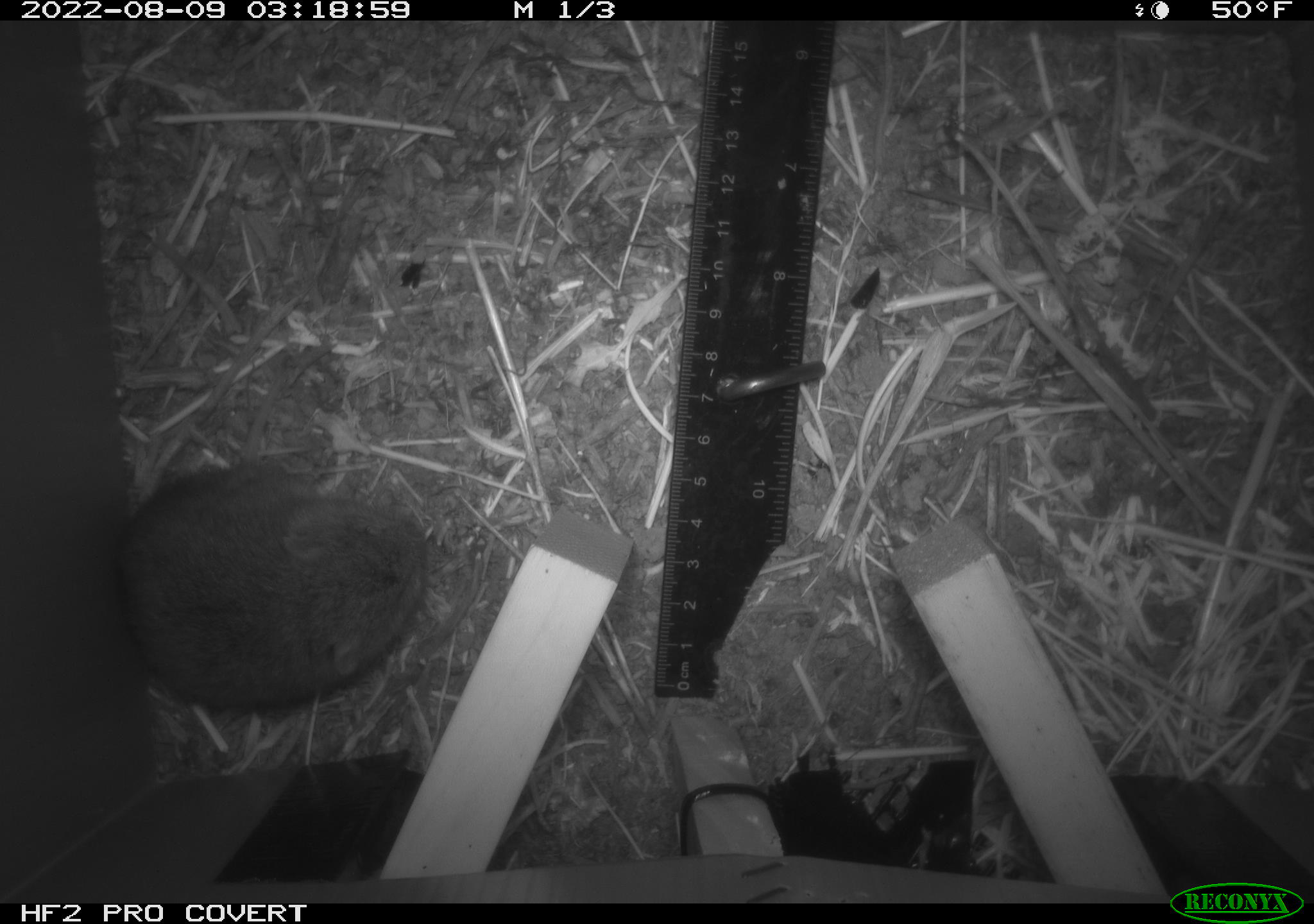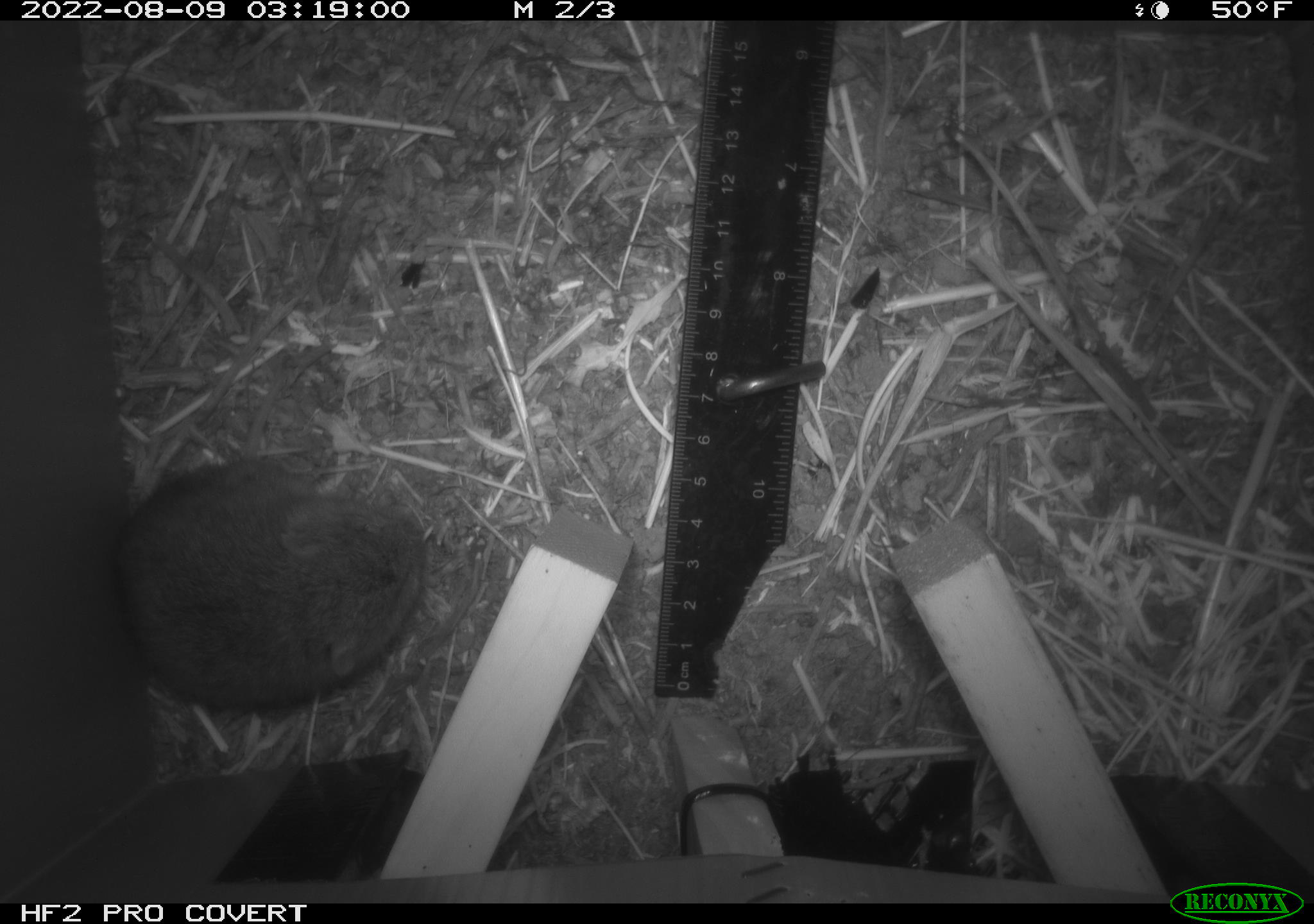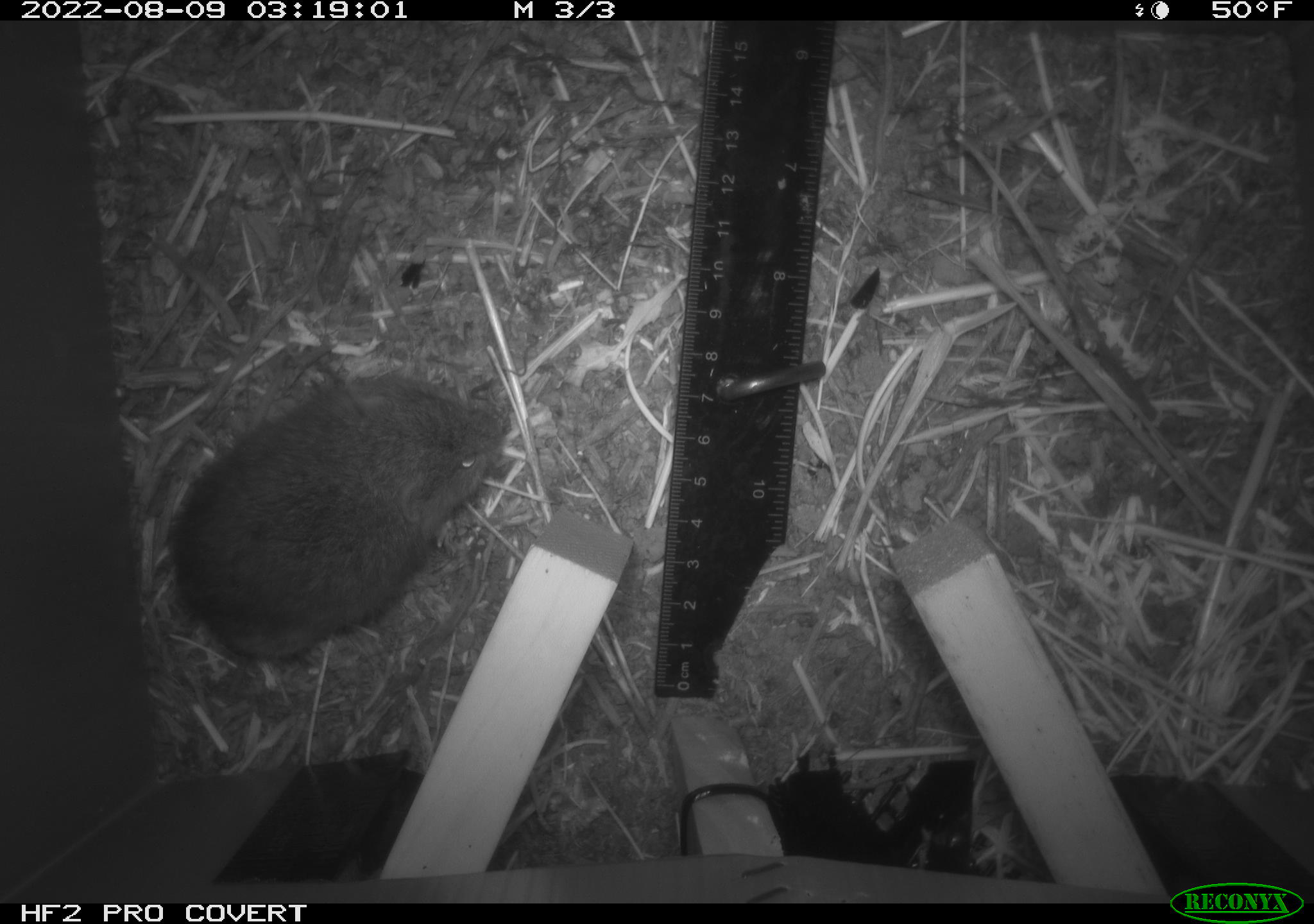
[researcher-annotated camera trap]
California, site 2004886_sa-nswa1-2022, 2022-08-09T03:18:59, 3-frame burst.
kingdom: Animalia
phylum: Chordata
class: Mammalia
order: Rodentia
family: Cricetidae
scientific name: Cricetidae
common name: hamsters, voles, lemmings, and allies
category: cricetidae family